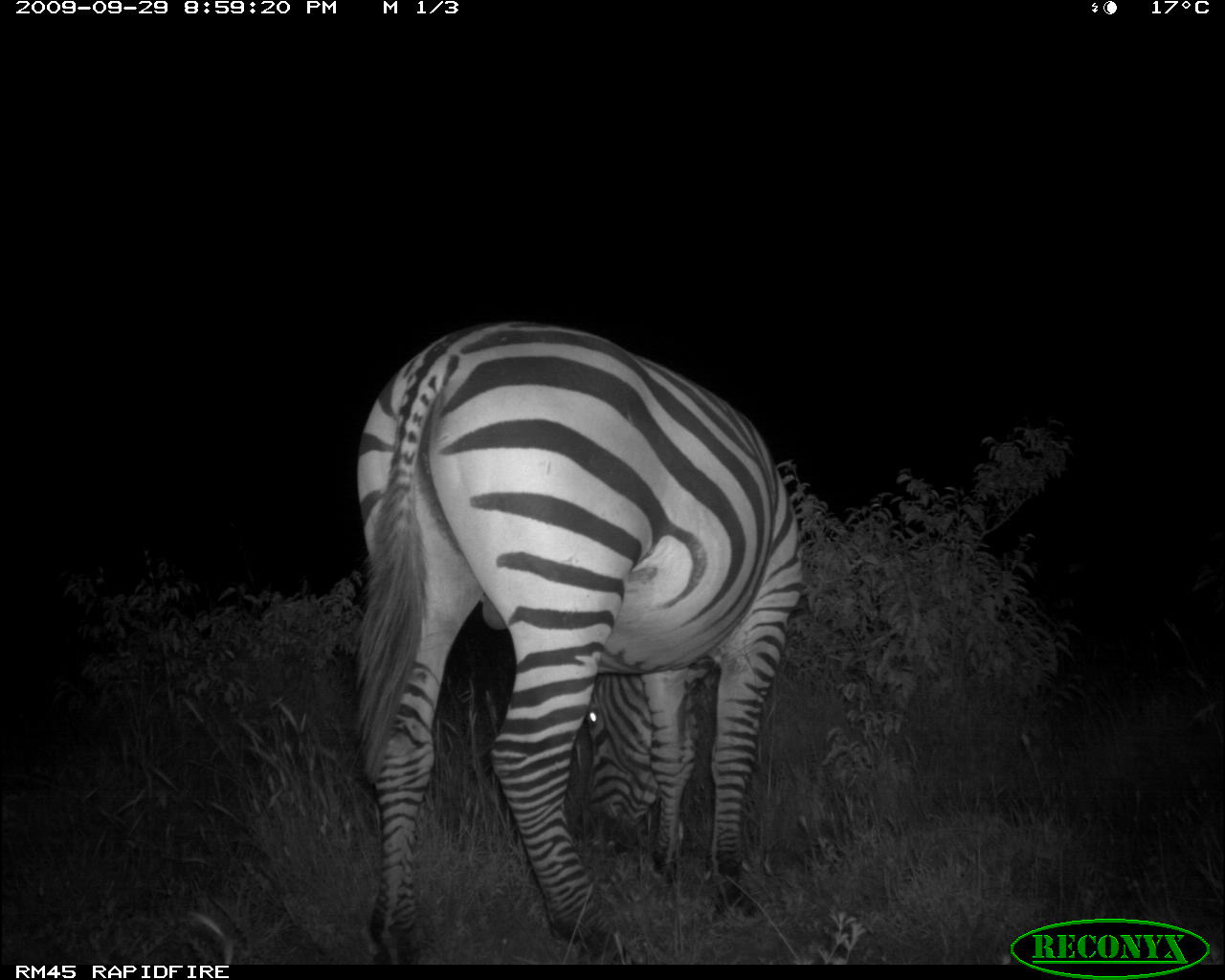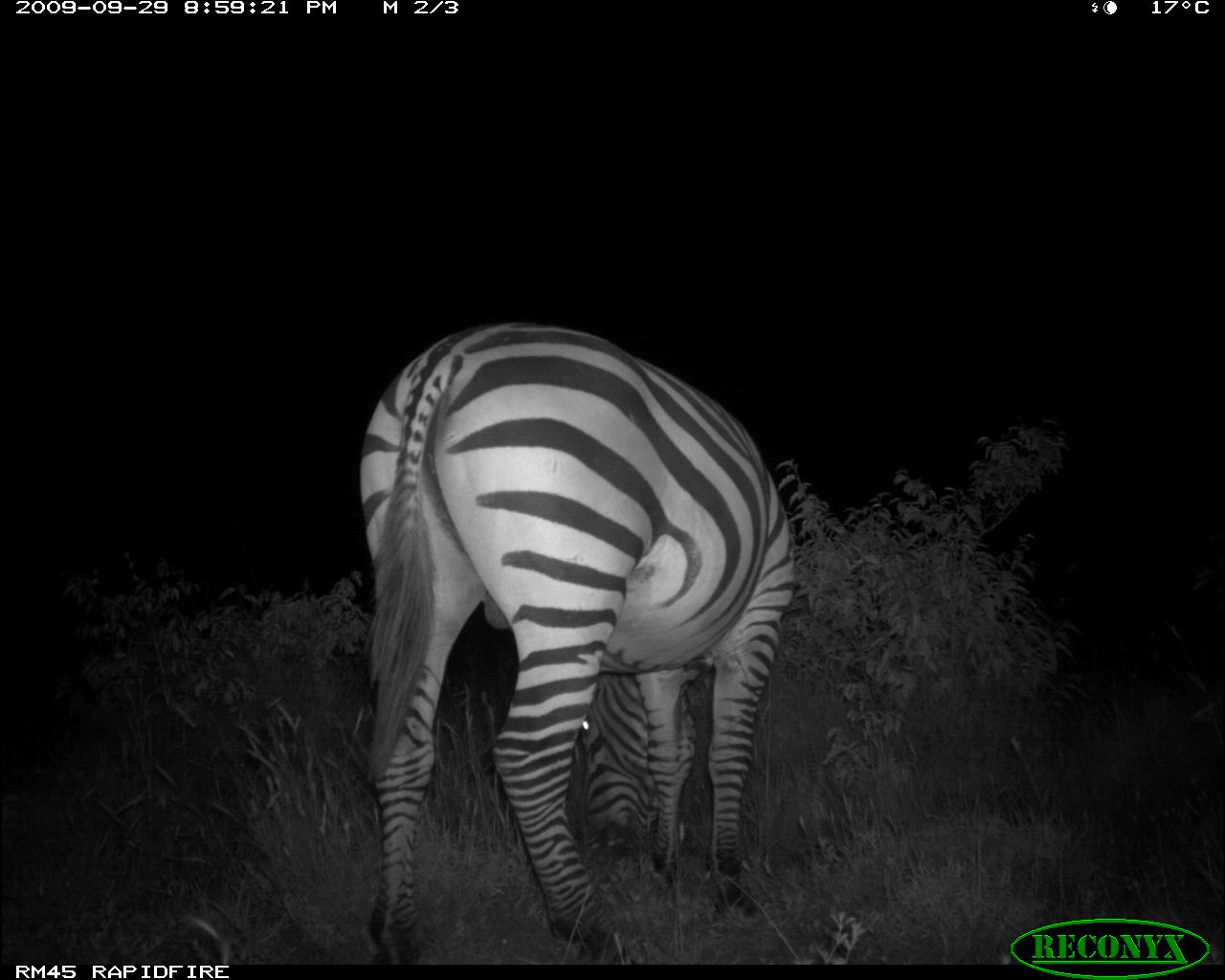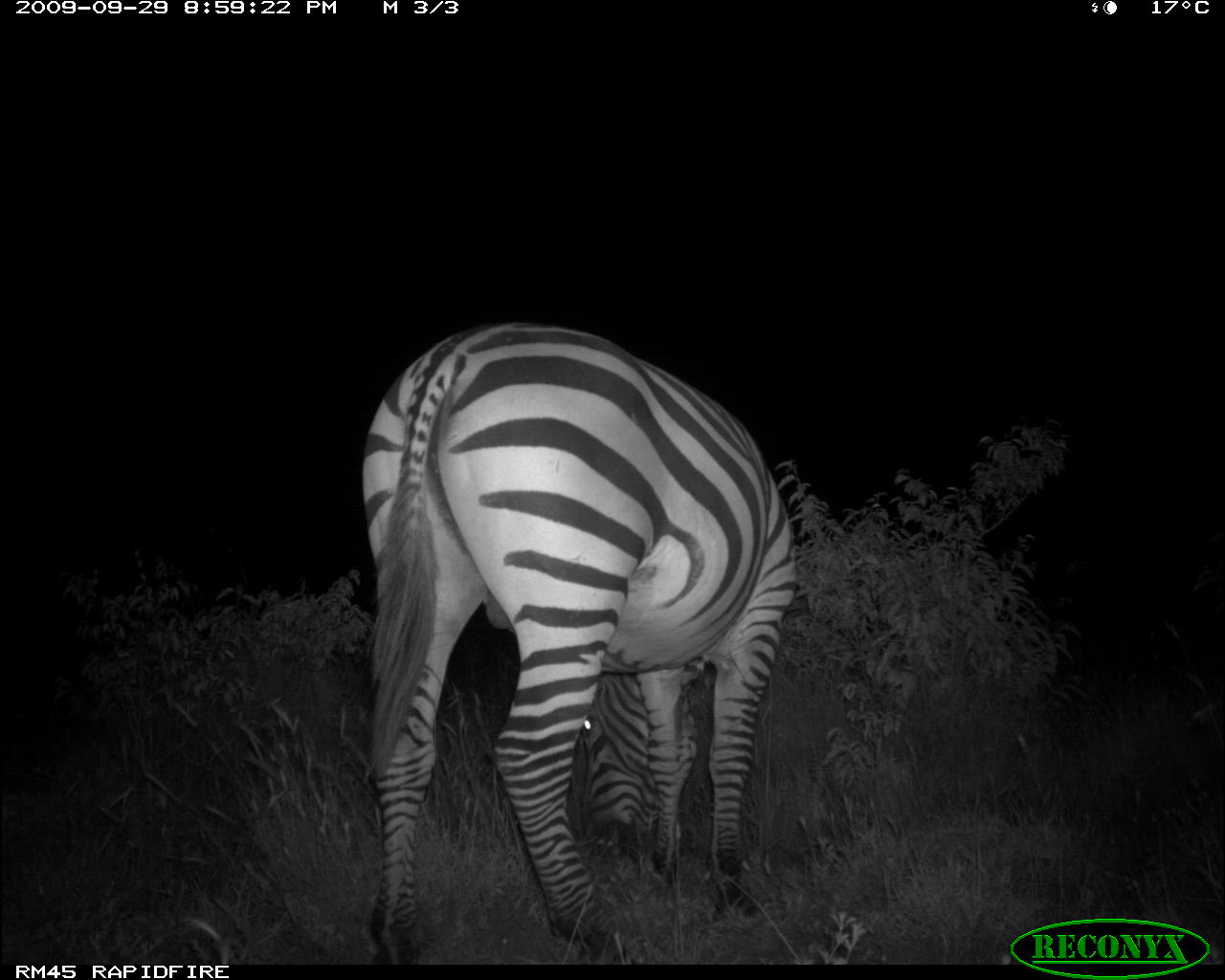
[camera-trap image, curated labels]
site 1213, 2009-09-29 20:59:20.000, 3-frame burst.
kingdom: Animalia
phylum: Chordata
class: Mammalia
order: Perissodactyla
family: Equidae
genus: Equus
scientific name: Equus quagga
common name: plains zebra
Equus quagga (plains zebra), count 1.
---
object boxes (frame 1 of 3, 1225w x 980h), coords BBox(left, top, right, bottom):
equus quagga: BBox(359, 322, 799, 965)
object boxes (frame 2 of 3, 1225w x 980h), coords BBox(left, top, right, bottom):
equus quagga: BBox(360, 321, 794, 957)